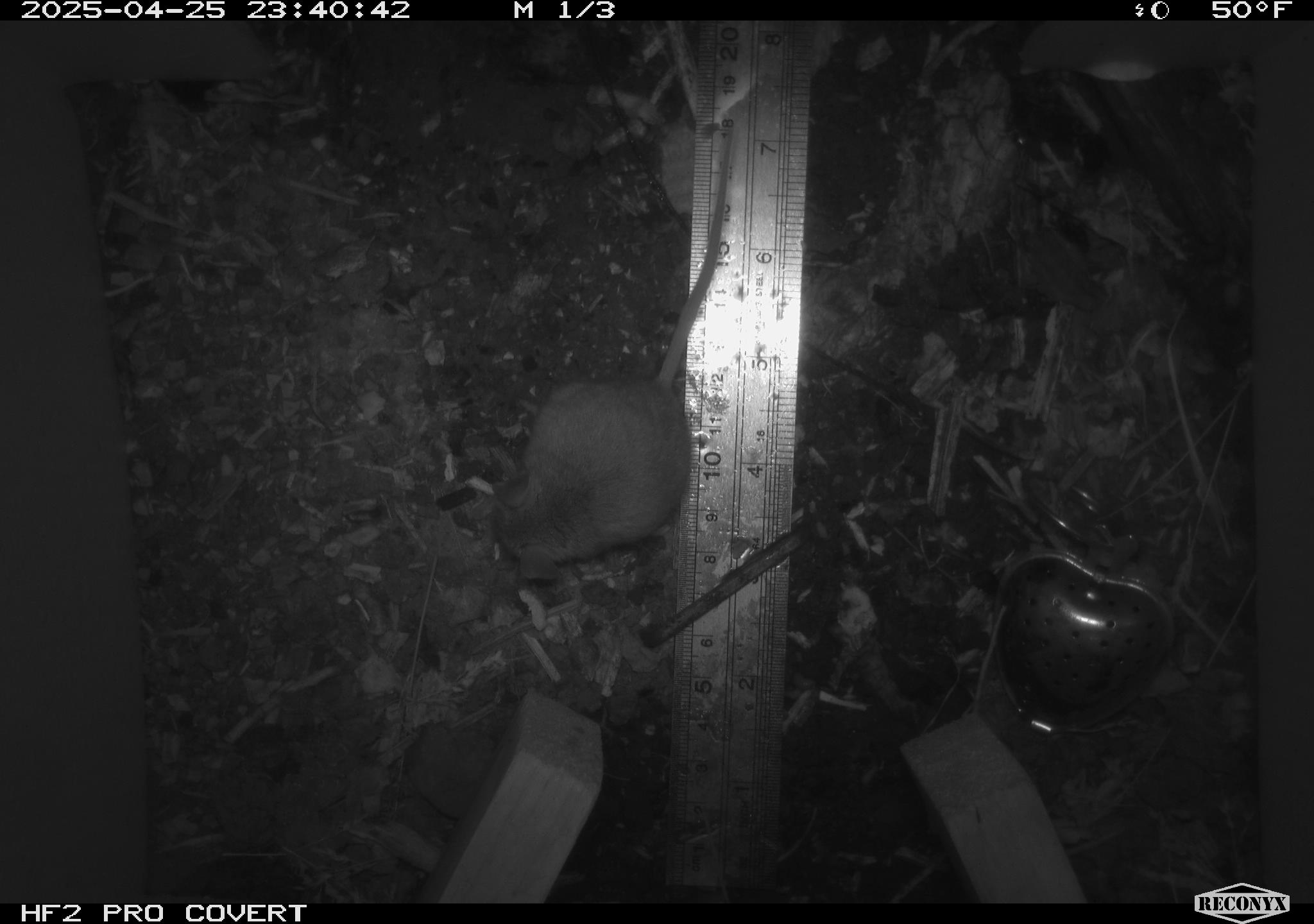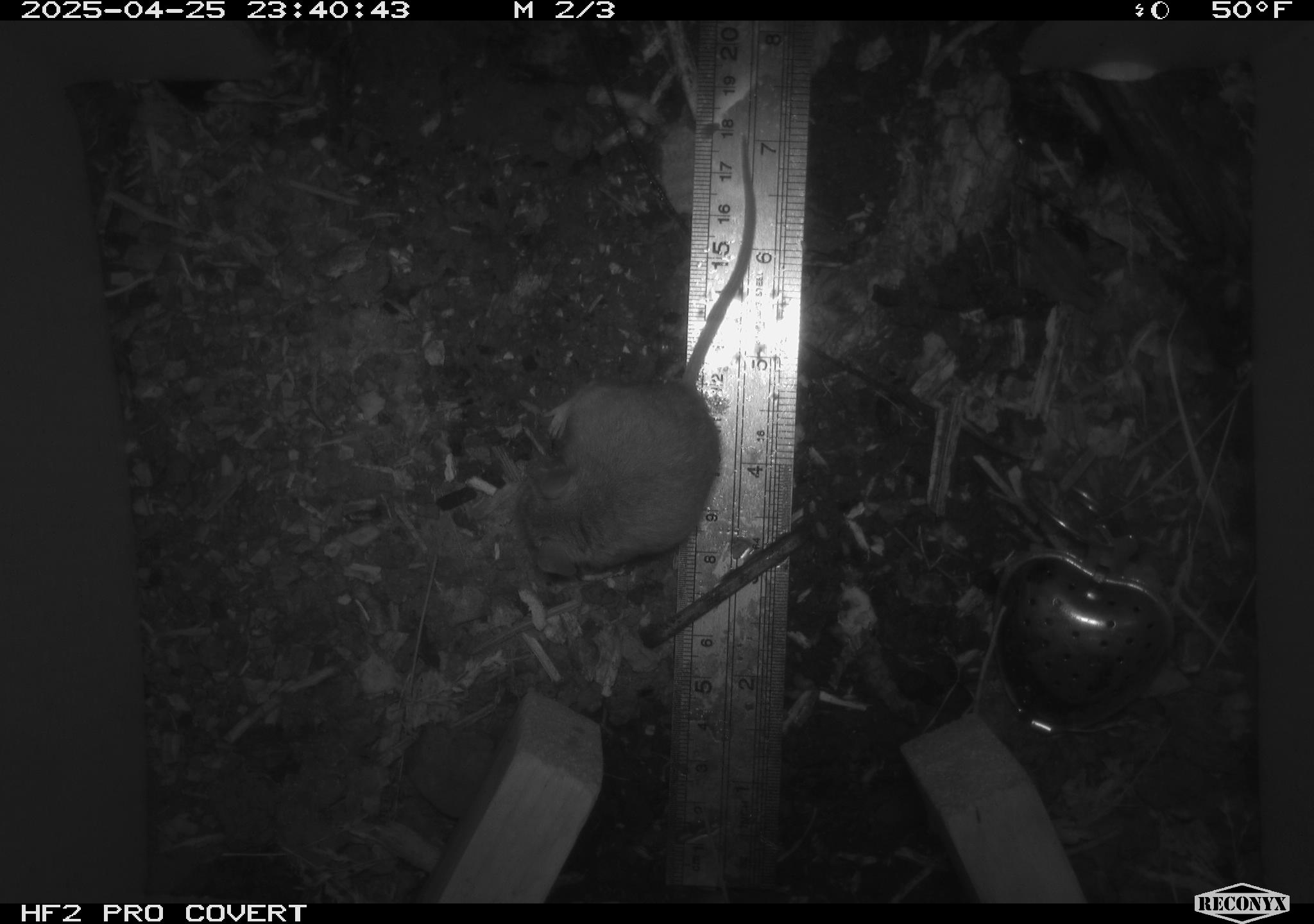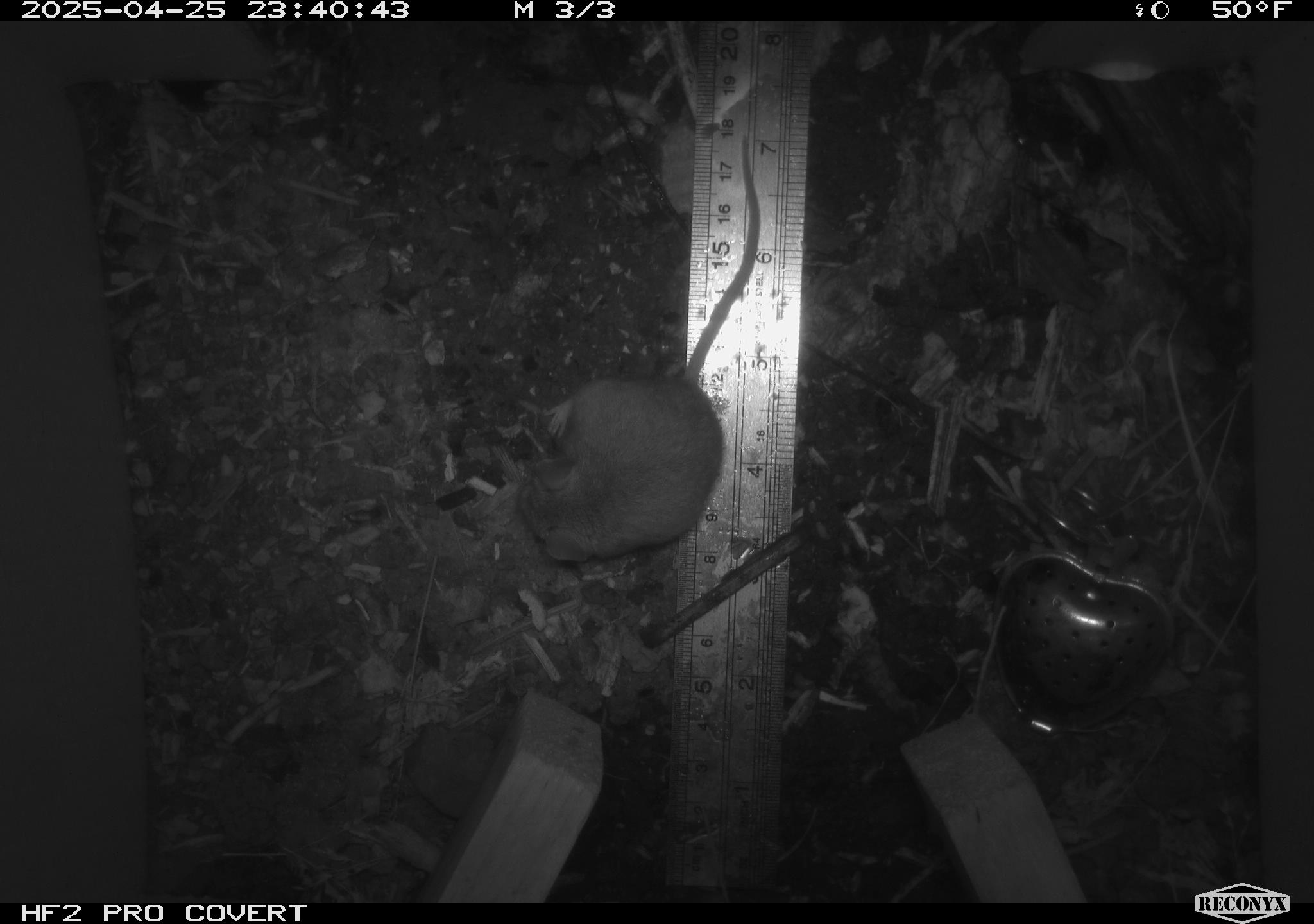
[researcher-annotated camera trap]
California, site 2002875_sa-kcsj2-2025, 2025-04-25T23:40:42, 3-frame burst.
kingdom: Animalia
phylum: Chordata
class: Mammalia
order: Rodentia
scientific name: Rodentia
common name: rodent